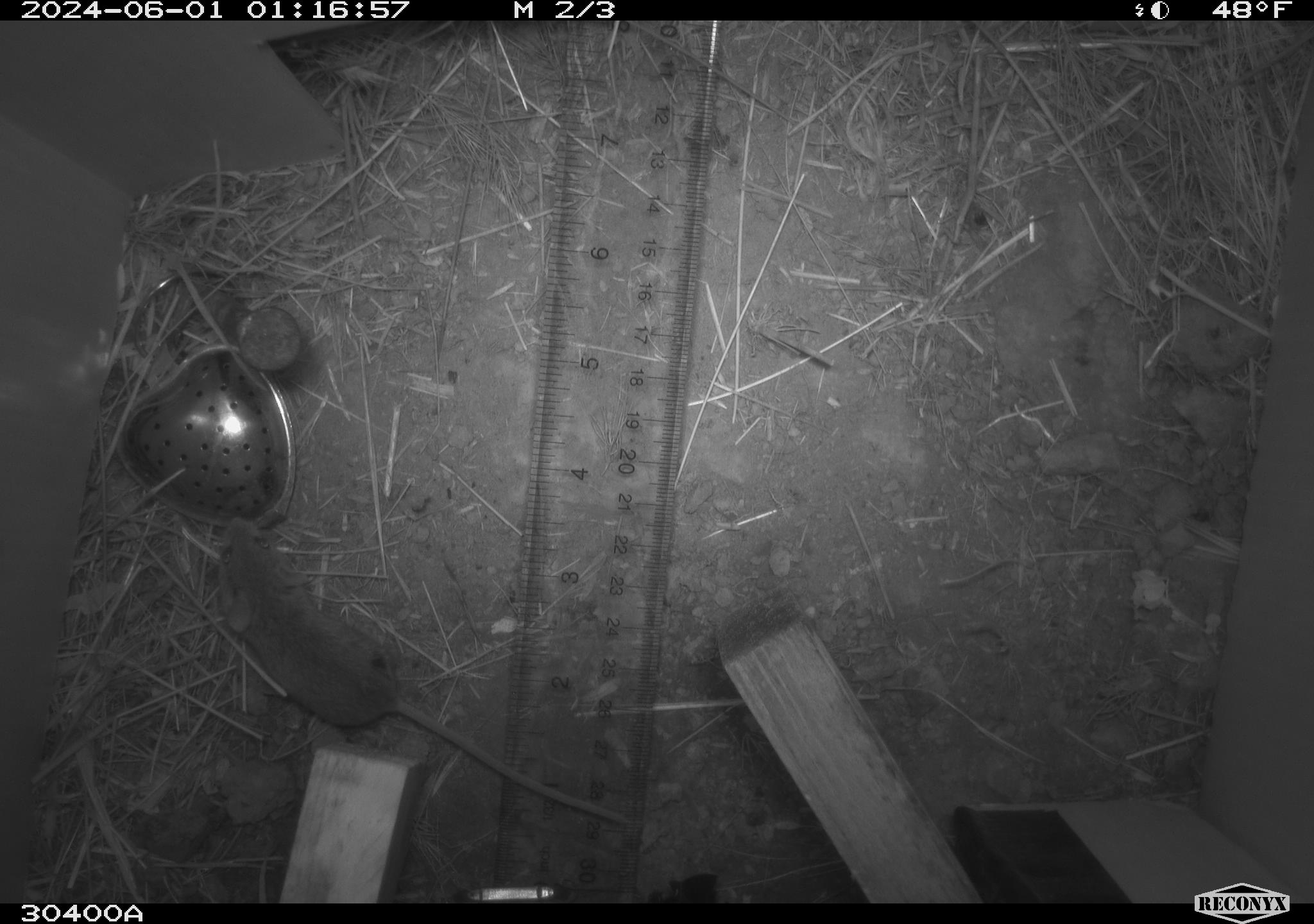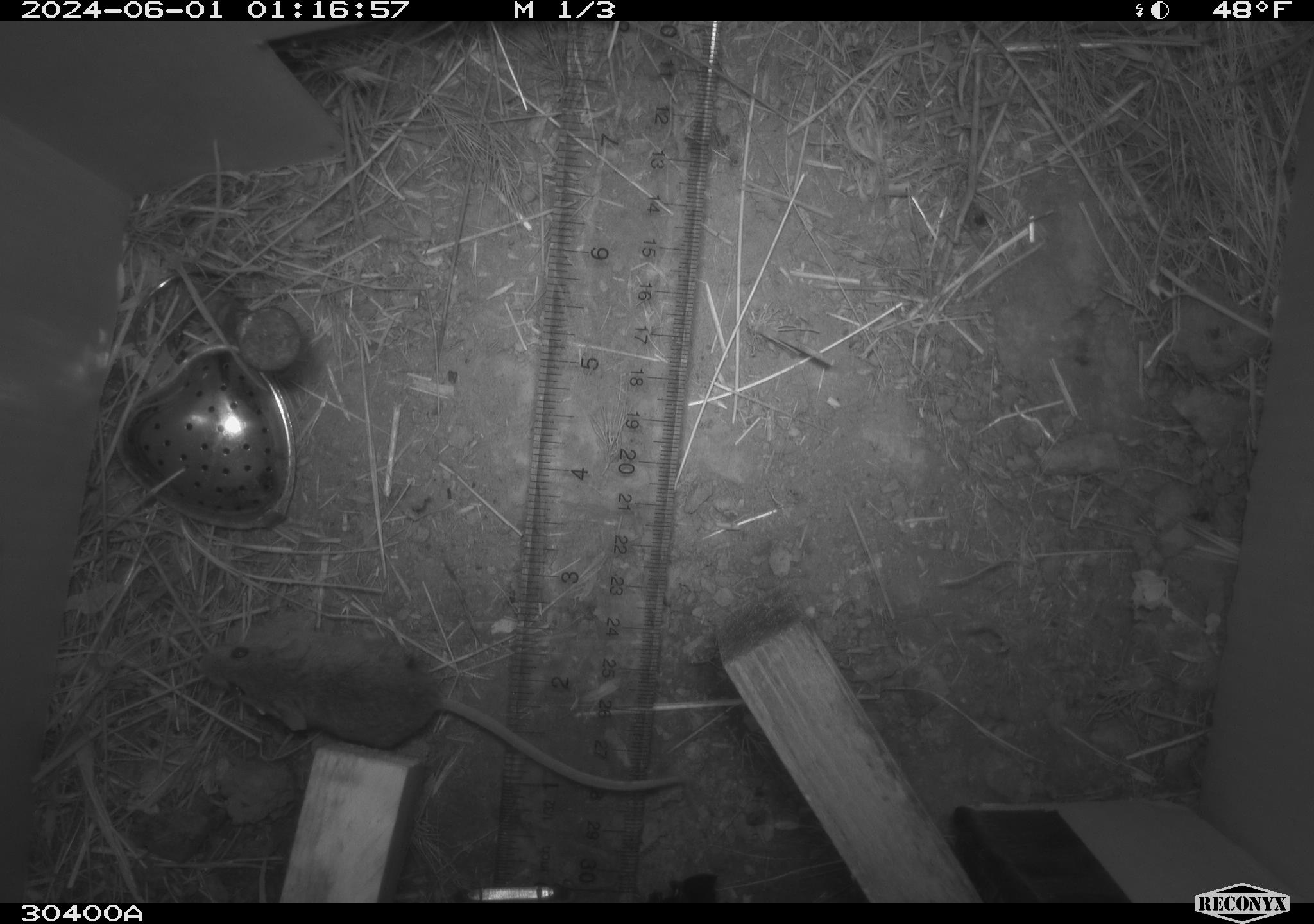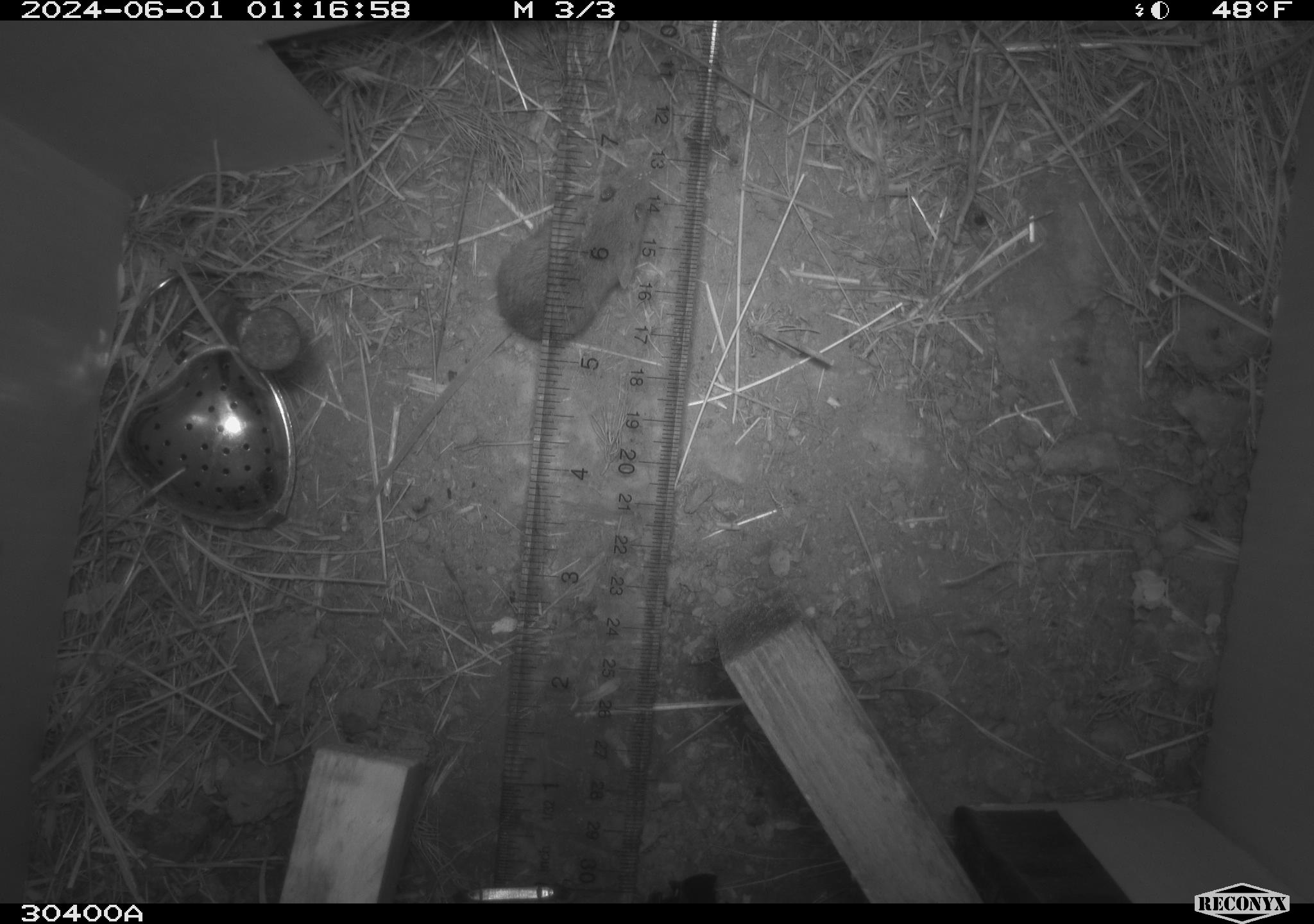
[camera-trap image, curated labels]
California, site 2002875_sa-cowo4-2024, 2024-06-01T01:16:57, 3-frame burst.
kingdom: Animalia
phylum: Chordata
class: Mammalia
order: Rodentia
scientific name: Rodentia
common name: mouse species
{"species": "mouse species (Rodentia)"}